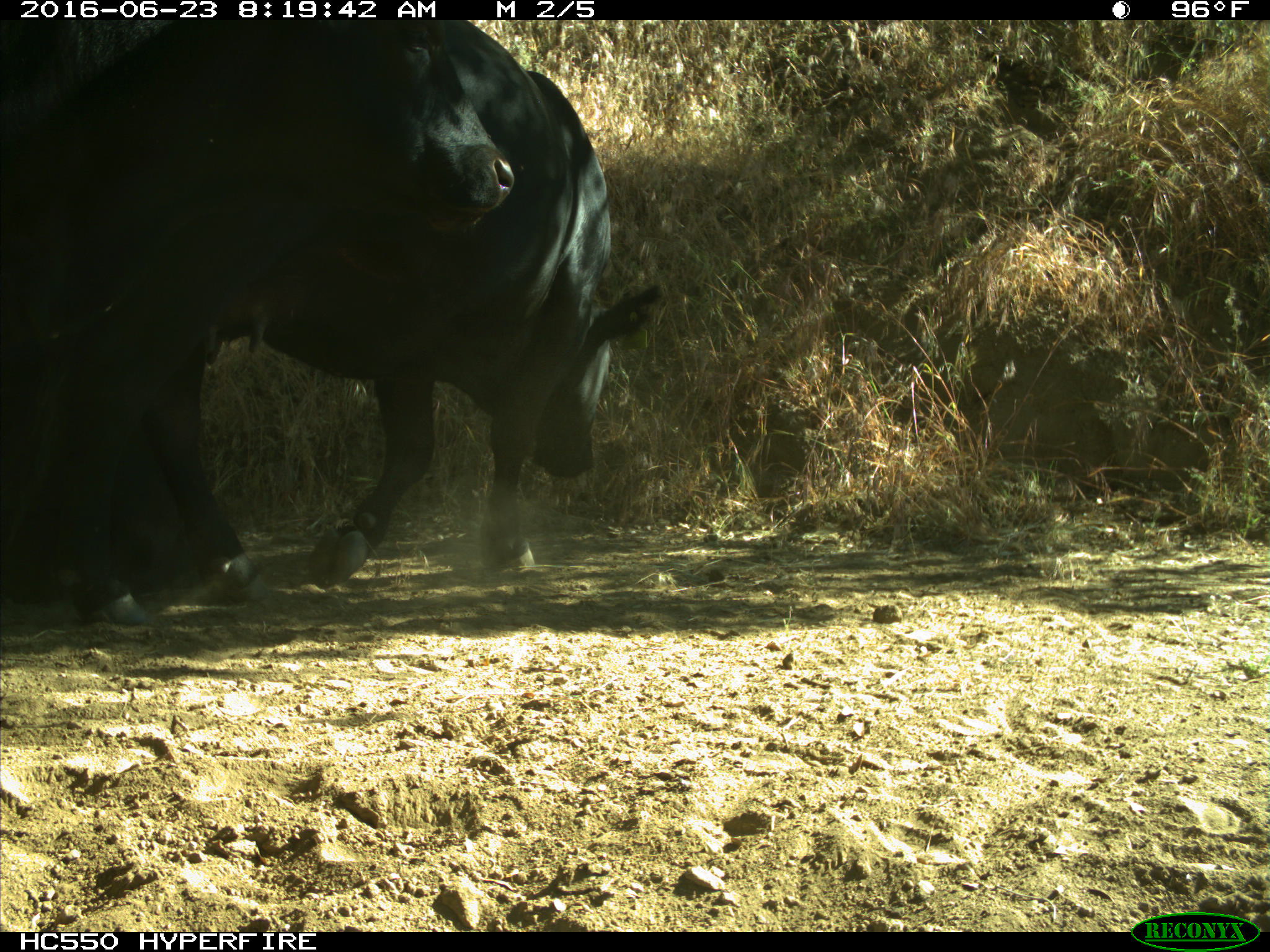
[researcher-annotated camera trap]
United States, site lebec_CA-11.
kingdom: Animalia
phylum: Chordata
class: Mammalia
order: Artiodactyla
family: Bovidae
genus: Bos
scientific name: Bos taurus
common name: domestic cow